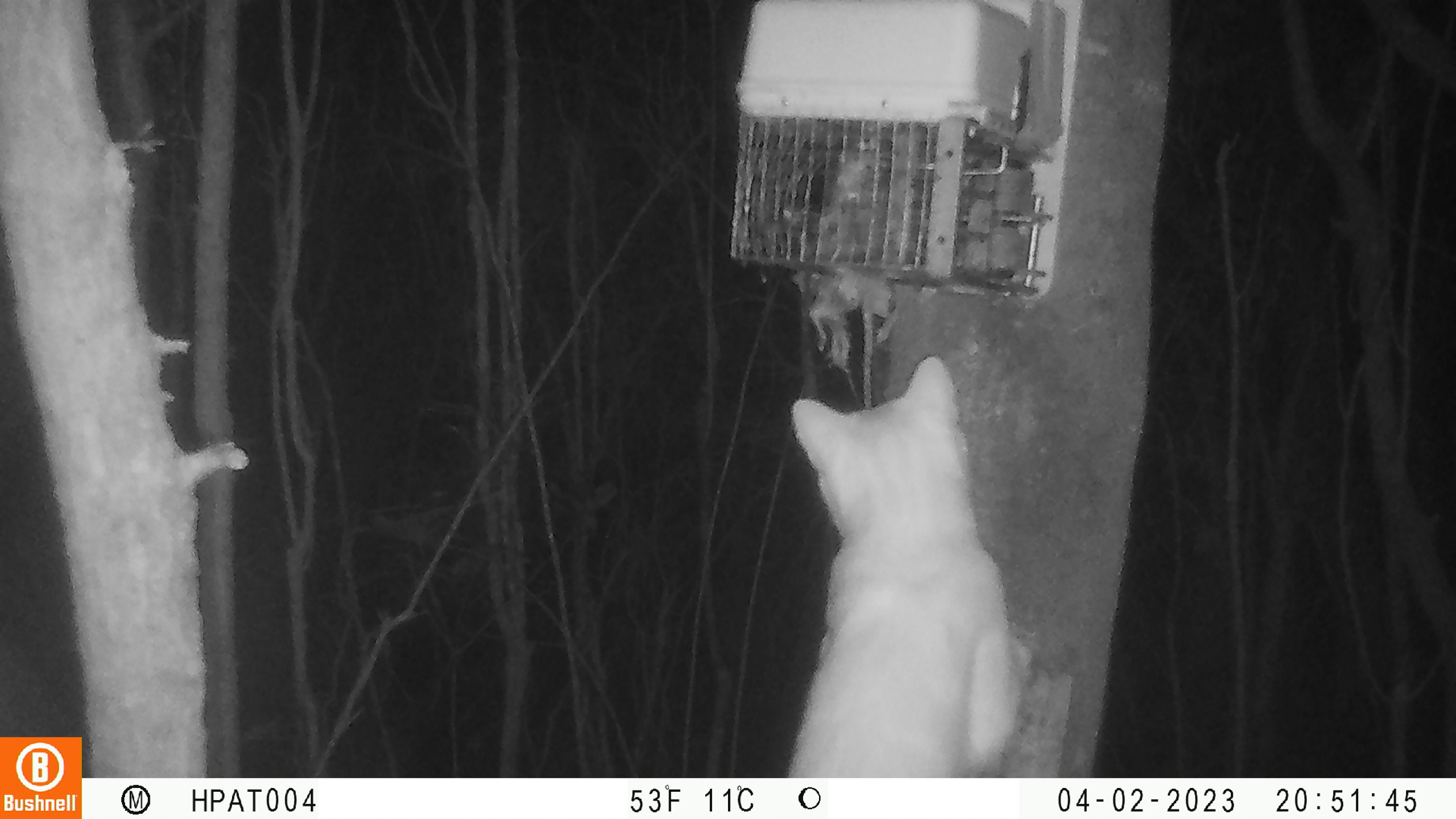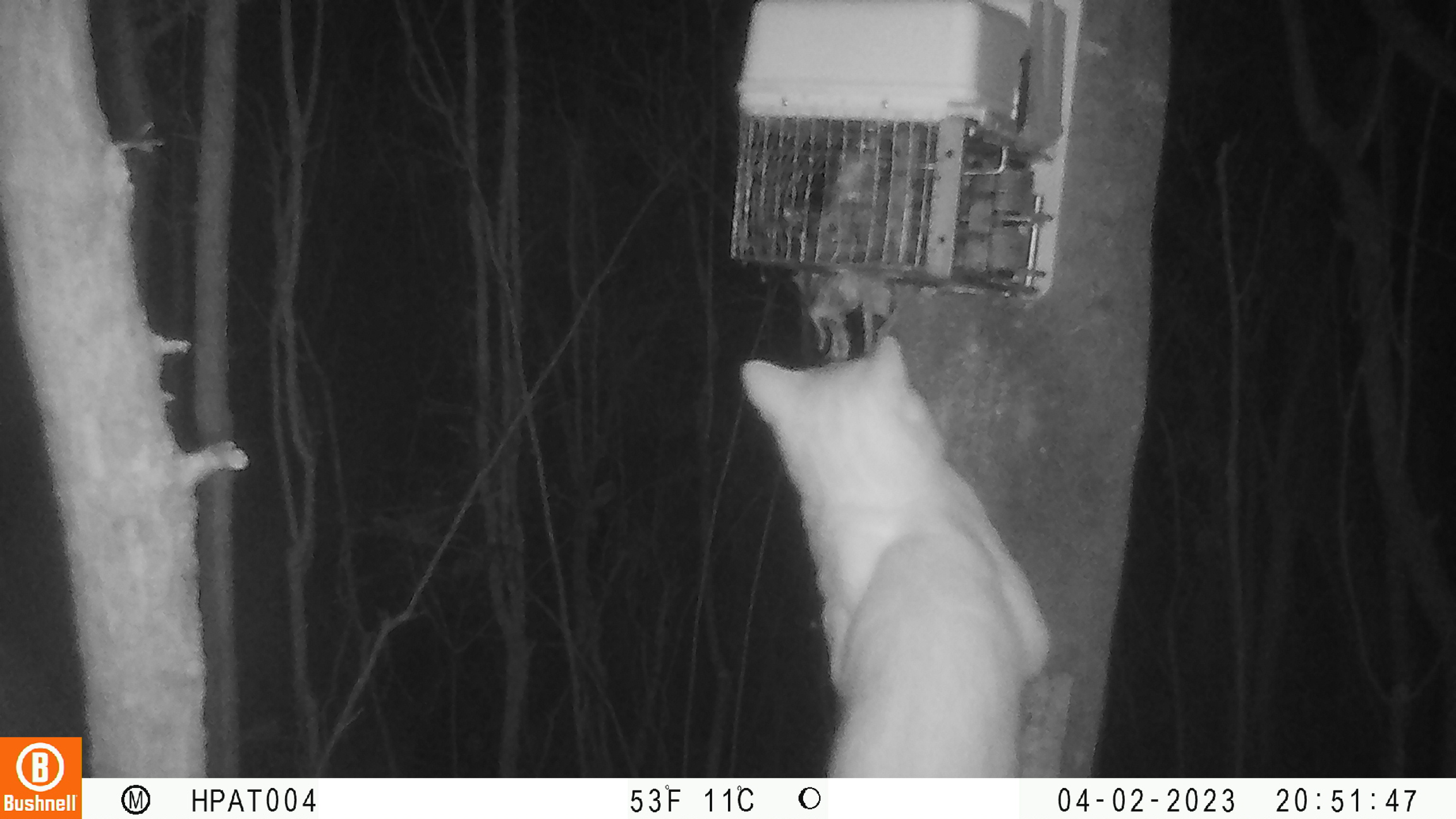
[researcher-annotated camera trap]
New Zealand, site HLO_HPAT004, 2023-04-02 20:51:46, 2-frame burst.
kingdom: Animalia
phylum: Chordata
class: Mammalia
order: Carnivora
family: Felidae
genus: Felis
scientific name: Felis catus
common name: domestic cat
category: cat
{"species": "cat (domestic cat) (Felis catus)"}